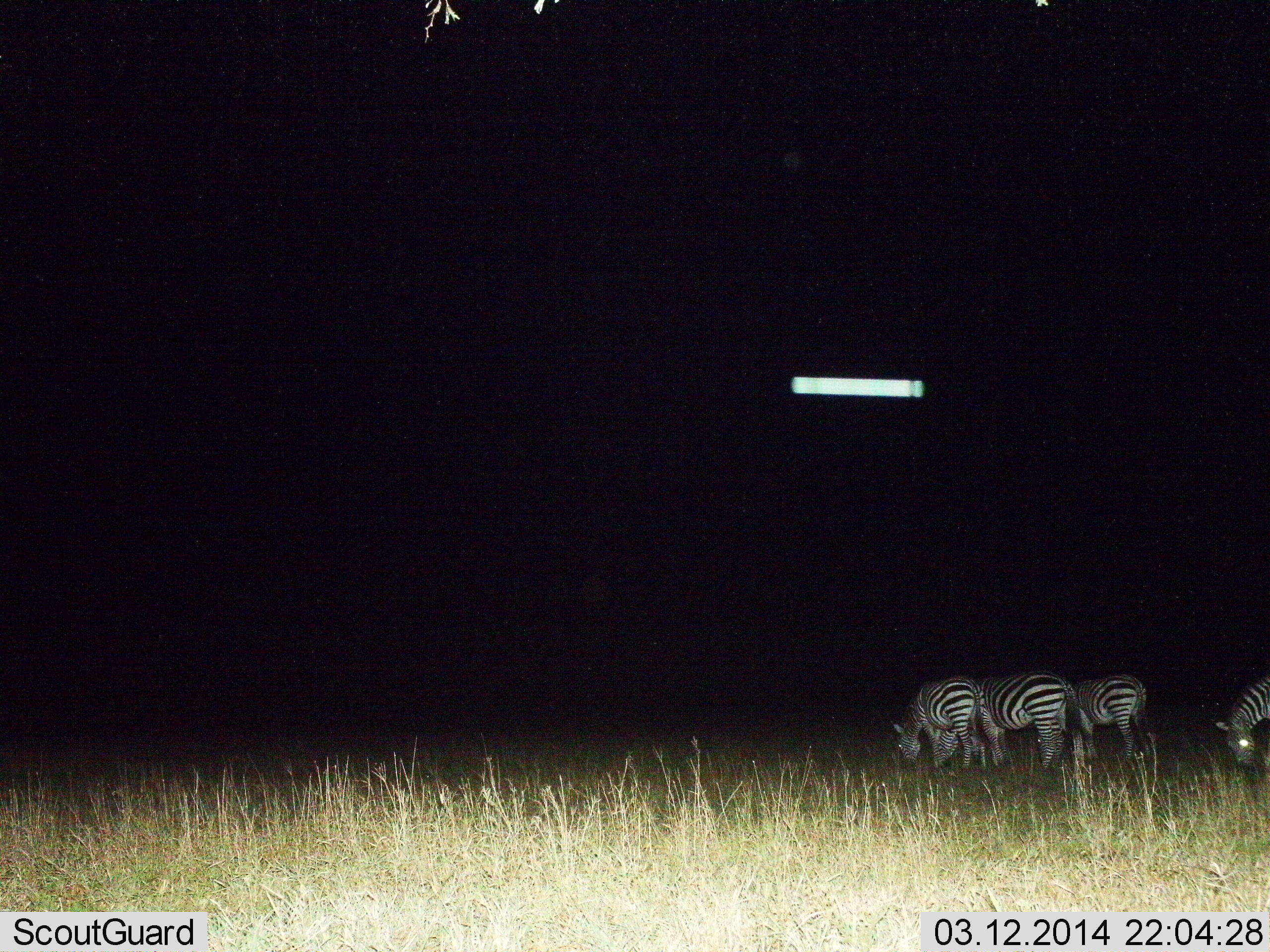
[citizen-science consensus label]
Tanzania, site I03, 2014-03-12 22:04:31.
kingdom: Animalia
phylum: Chordata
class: Mammalia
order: Perissodactyla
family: Equidae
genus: Equus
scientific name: Equus quagga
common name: plains zebra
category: zebra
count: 4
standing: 30%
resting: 0%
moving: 0%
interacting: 0%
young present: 0%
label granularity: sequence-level